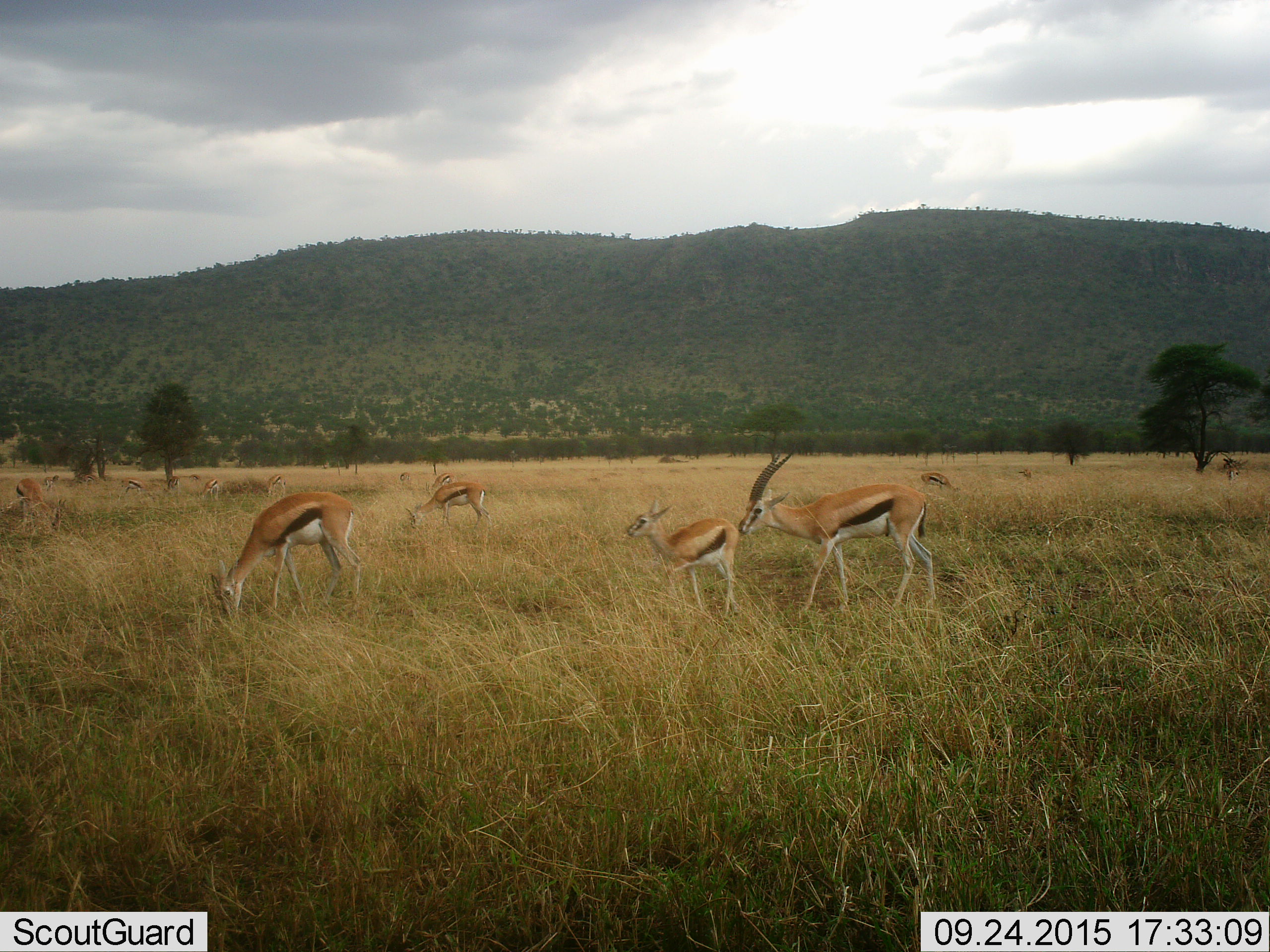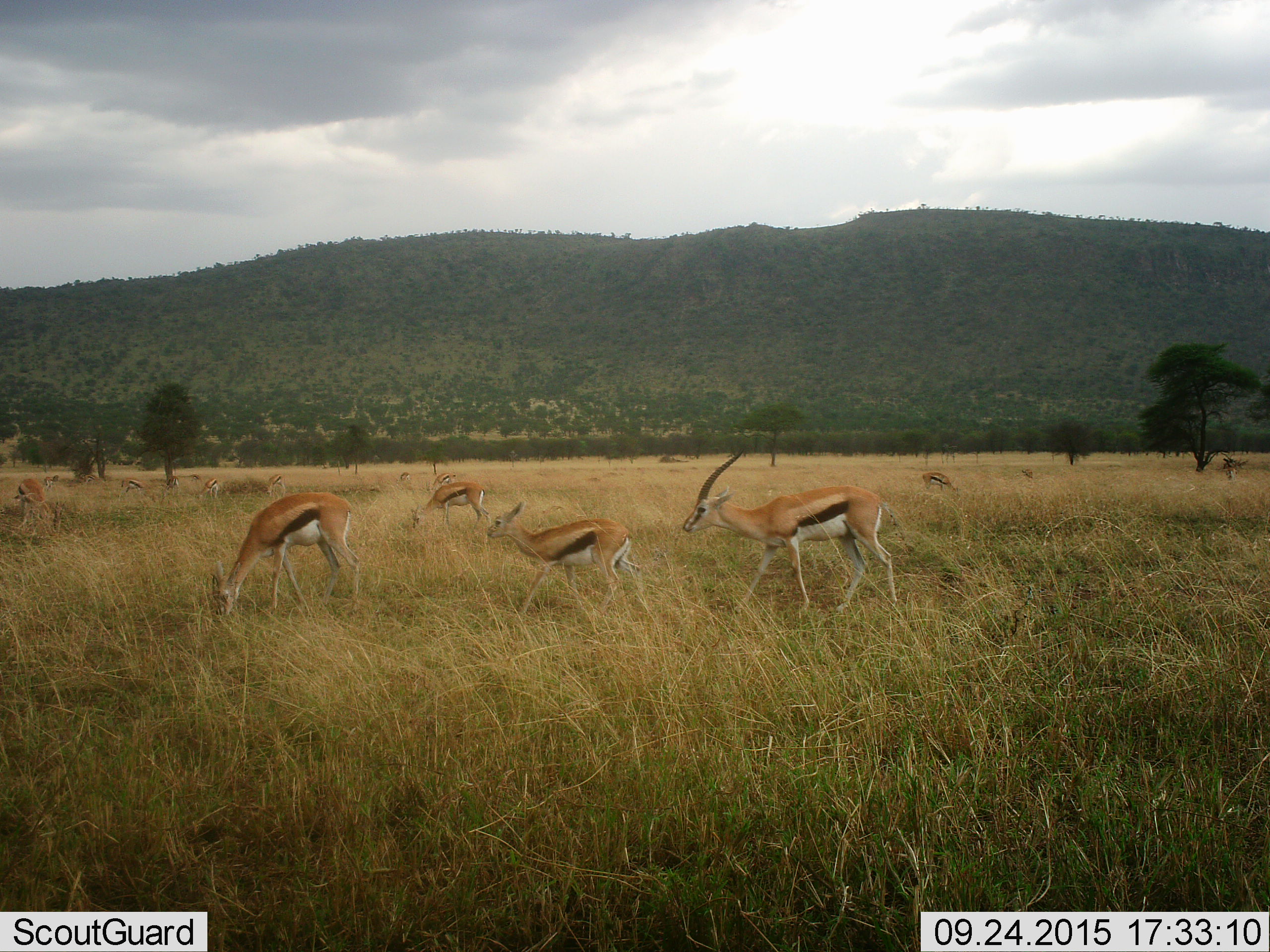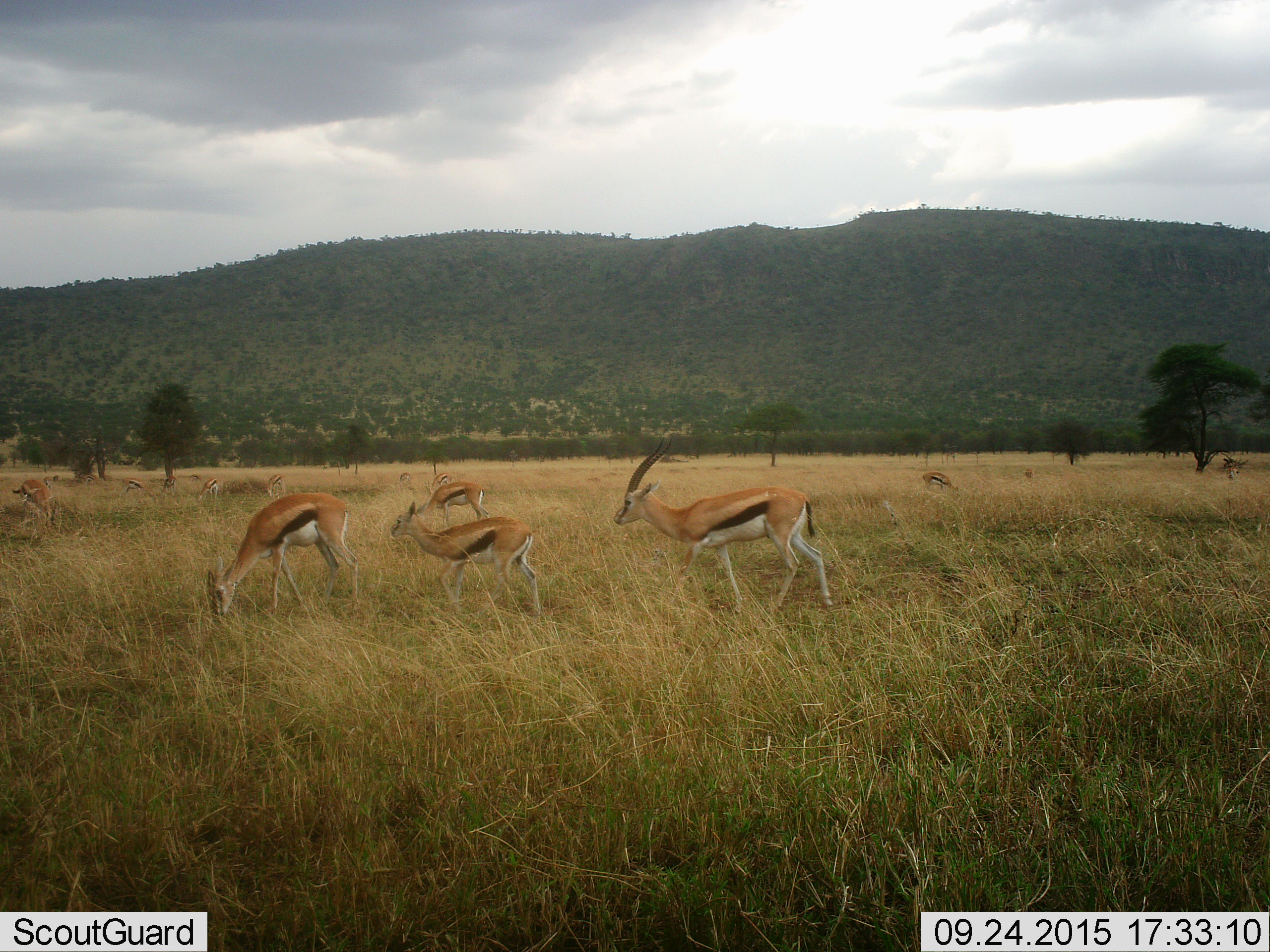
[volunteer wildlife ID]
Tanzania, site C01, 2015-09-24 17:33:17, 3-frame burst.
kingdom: Animalia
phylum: Chordata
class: Mammalia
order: Artiodactyla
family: Bovidae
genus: Eudorcas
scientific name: Eudorcas thomsonii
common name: thomson's gazelle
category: gazellethomsons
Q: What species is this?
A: Gazellethomsons (thomson's gazelle) (Eudorcas thomsonii).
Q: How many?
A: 11-50.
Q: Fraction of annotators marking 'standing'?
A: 42%.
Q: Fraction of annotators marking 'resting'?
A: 0%.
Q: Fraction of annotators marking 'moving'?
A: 42%.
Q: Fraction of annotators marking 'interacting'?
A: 0%.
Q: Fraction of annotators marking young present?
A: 92%.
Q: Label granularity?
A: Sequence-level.